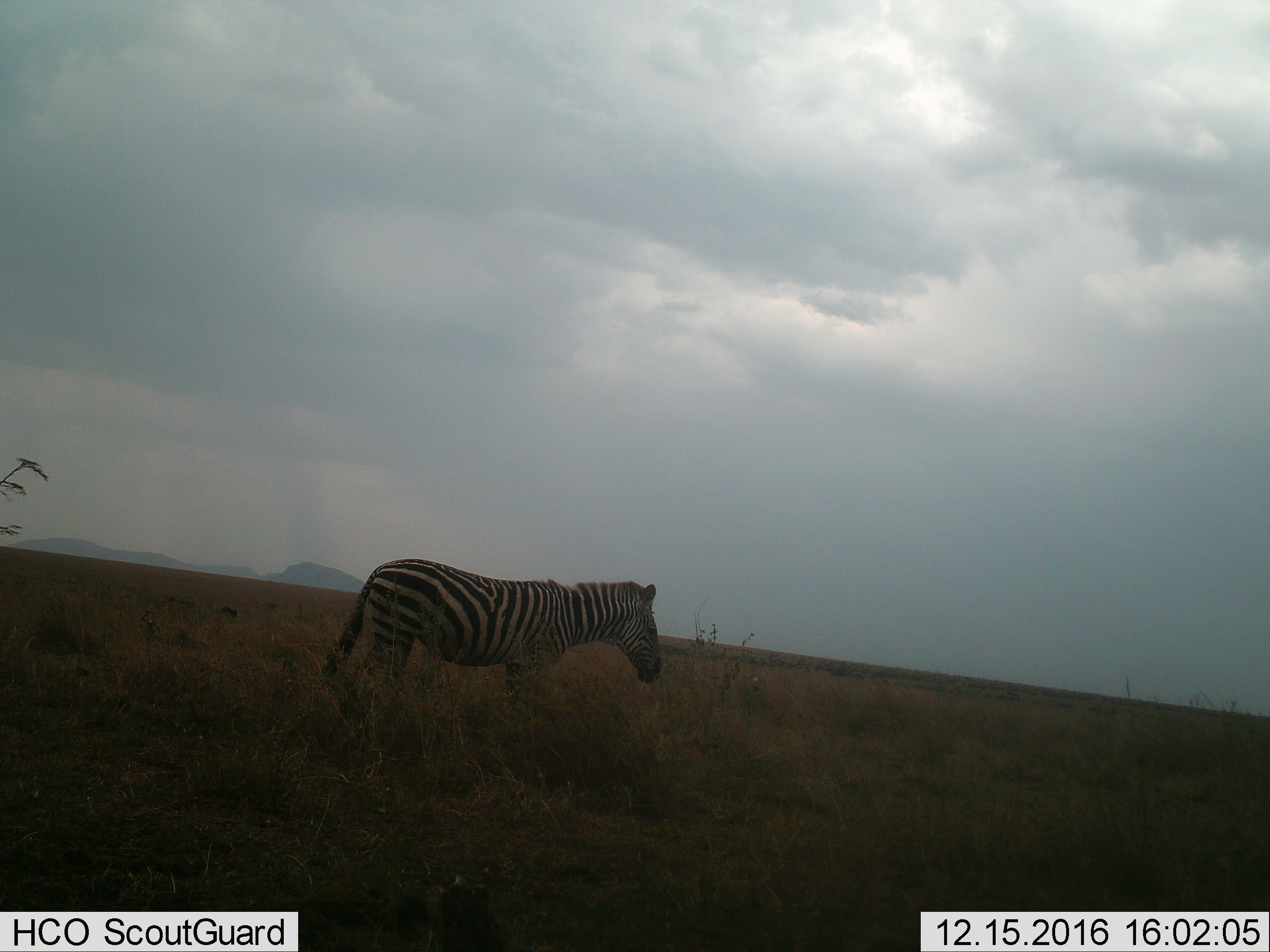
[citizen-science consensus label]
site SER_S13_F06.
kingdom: Animalia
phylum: Chordata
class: Mammalia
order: Perissodactyla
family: Equidae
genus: Equus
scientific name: Equus quagga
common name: plains zebra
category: zebraplains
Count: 1.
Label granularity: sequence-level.